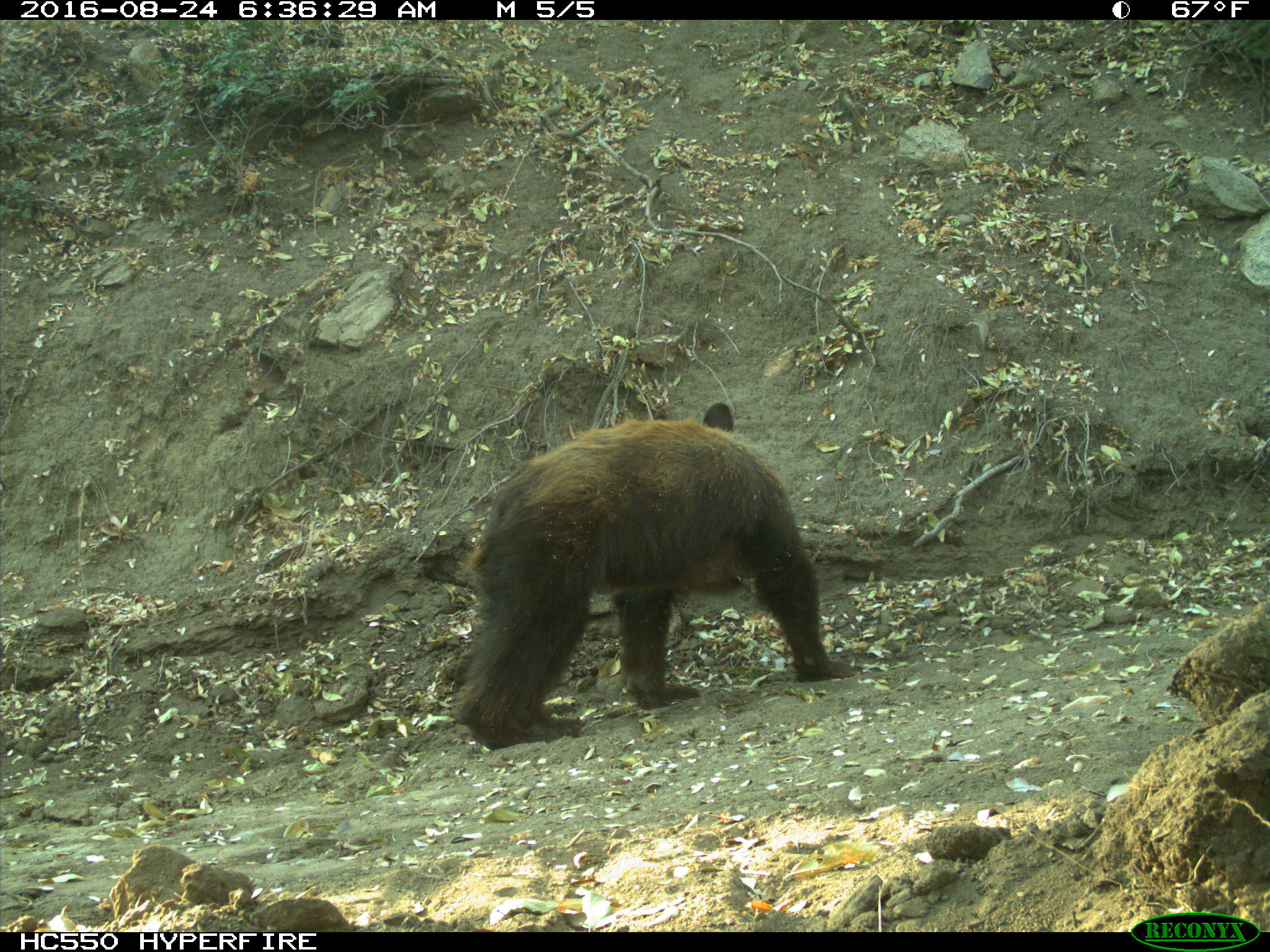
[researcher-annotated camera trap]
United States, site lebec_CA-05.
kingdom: Animalia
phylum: Chordata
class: Mammalia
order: Carnivora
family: Ursidae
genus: Ursus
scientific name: Ursus americanus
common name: american black bear